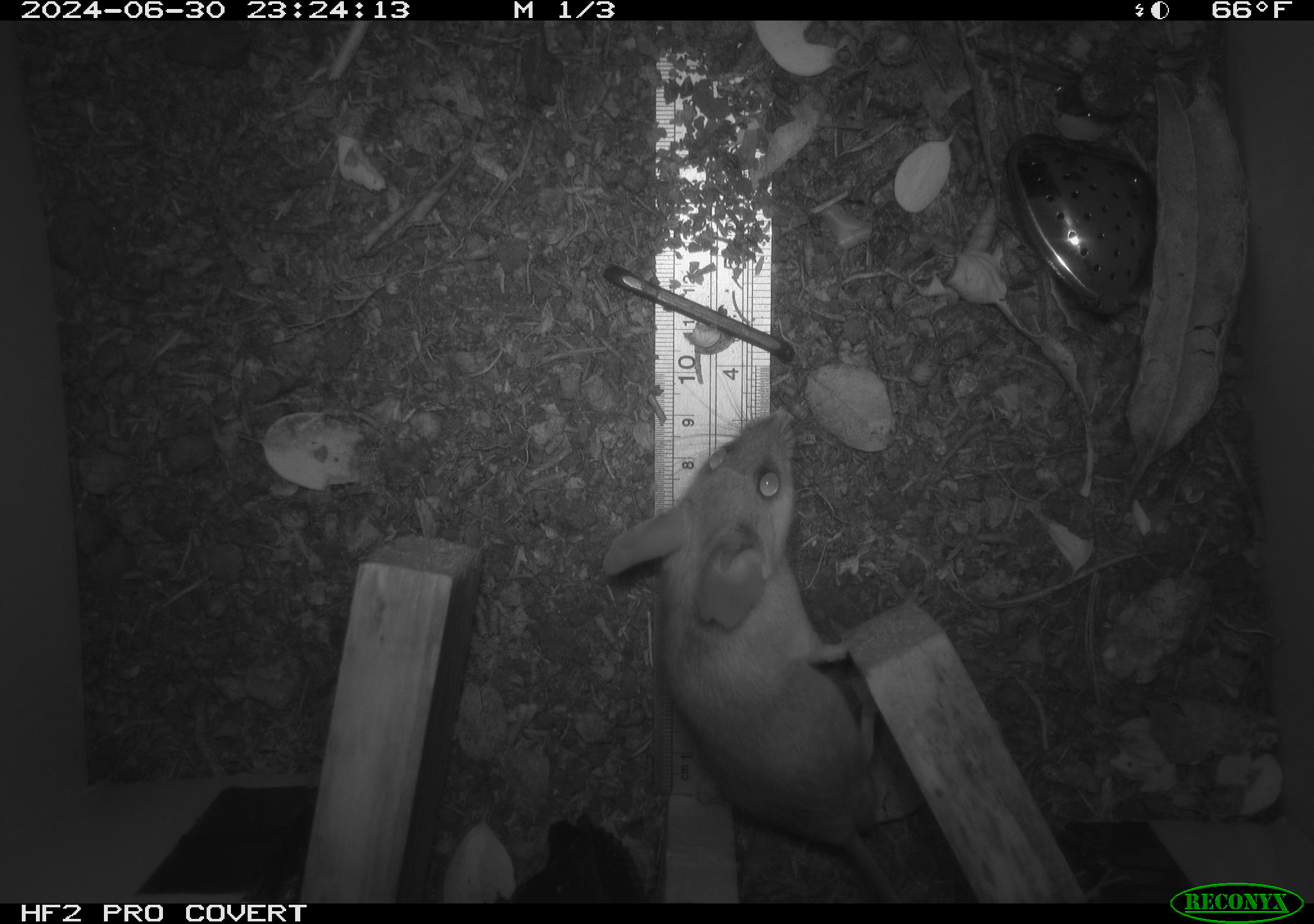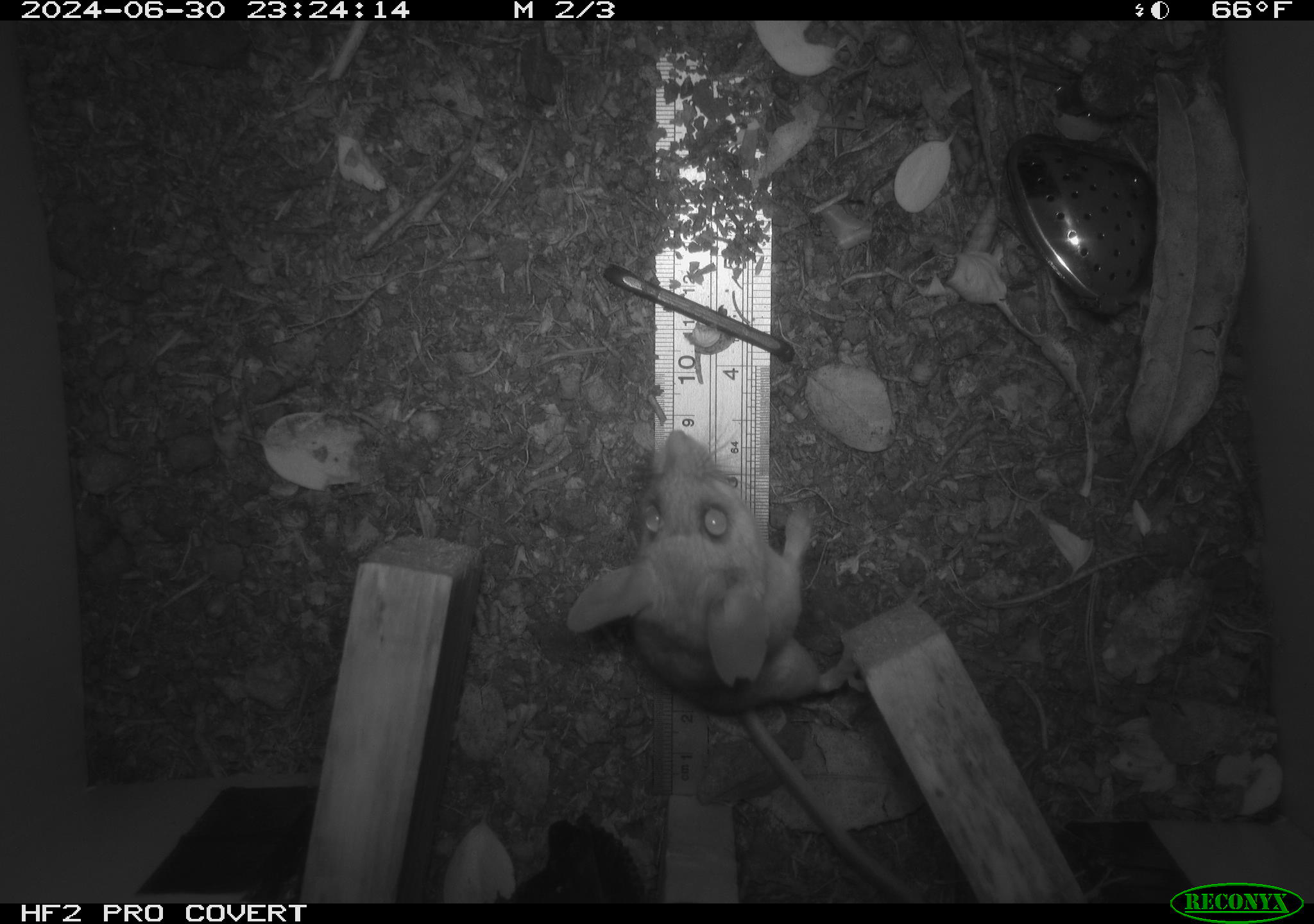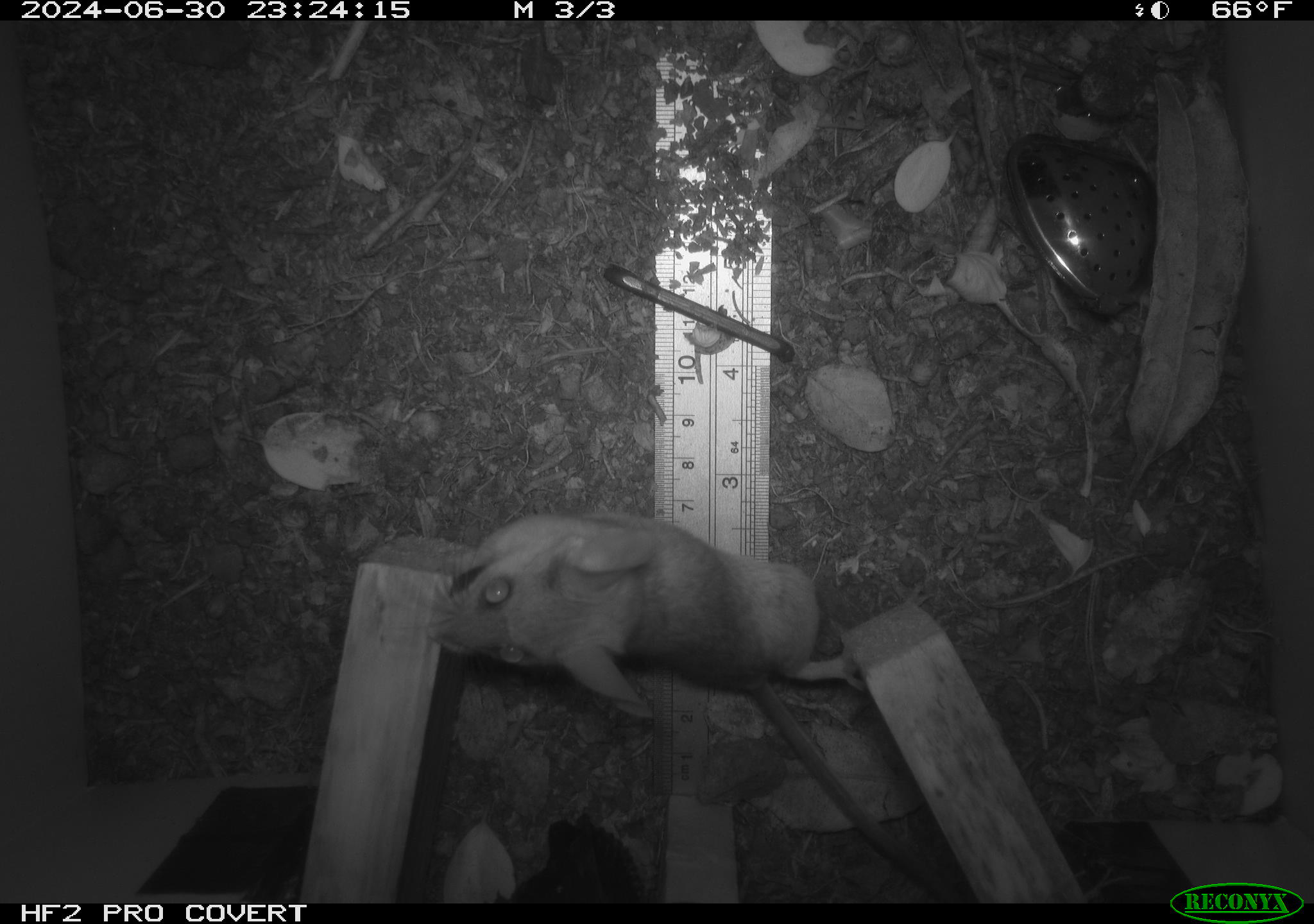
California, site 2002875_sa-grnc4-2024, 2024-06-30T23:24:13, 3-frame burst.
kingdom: Animalia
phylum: Chordata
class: Mammalia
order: Rodentia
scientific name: Rodentia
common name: rodent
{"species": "rodent (Rodentia)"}